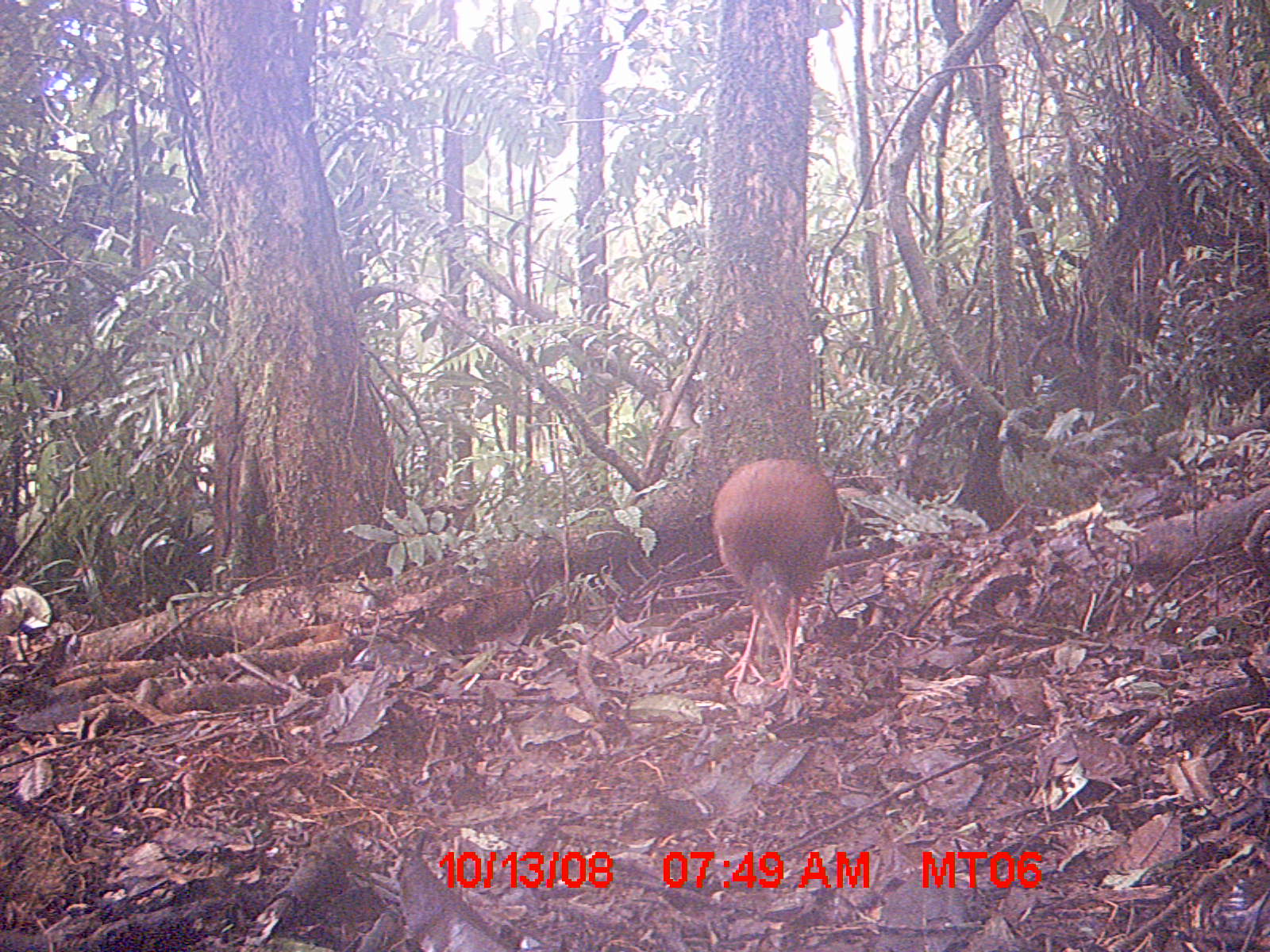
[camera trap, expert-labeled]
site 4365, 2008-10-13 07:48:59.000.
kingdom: Animalia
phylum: Chordata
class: Aves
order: Pelecaniformes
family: Threskiornithidae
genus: Lophotibis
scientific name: Lophotibis cristata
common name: madagascan ibis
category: lophotibis cristataa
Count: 2.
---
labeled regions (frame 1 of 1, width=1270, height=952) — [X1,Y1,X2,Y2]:
lophotibis cristataa: [707,457,842,696]